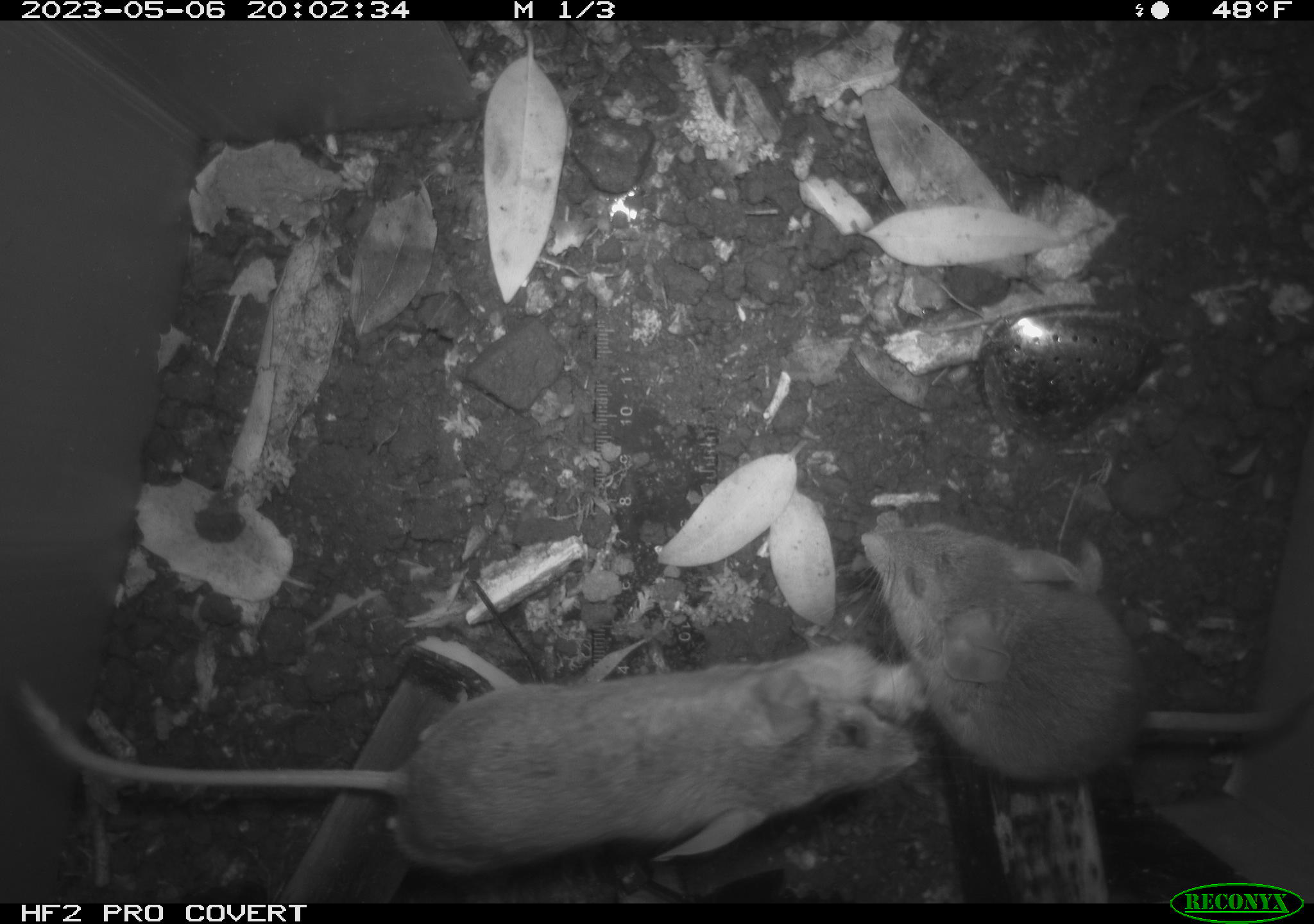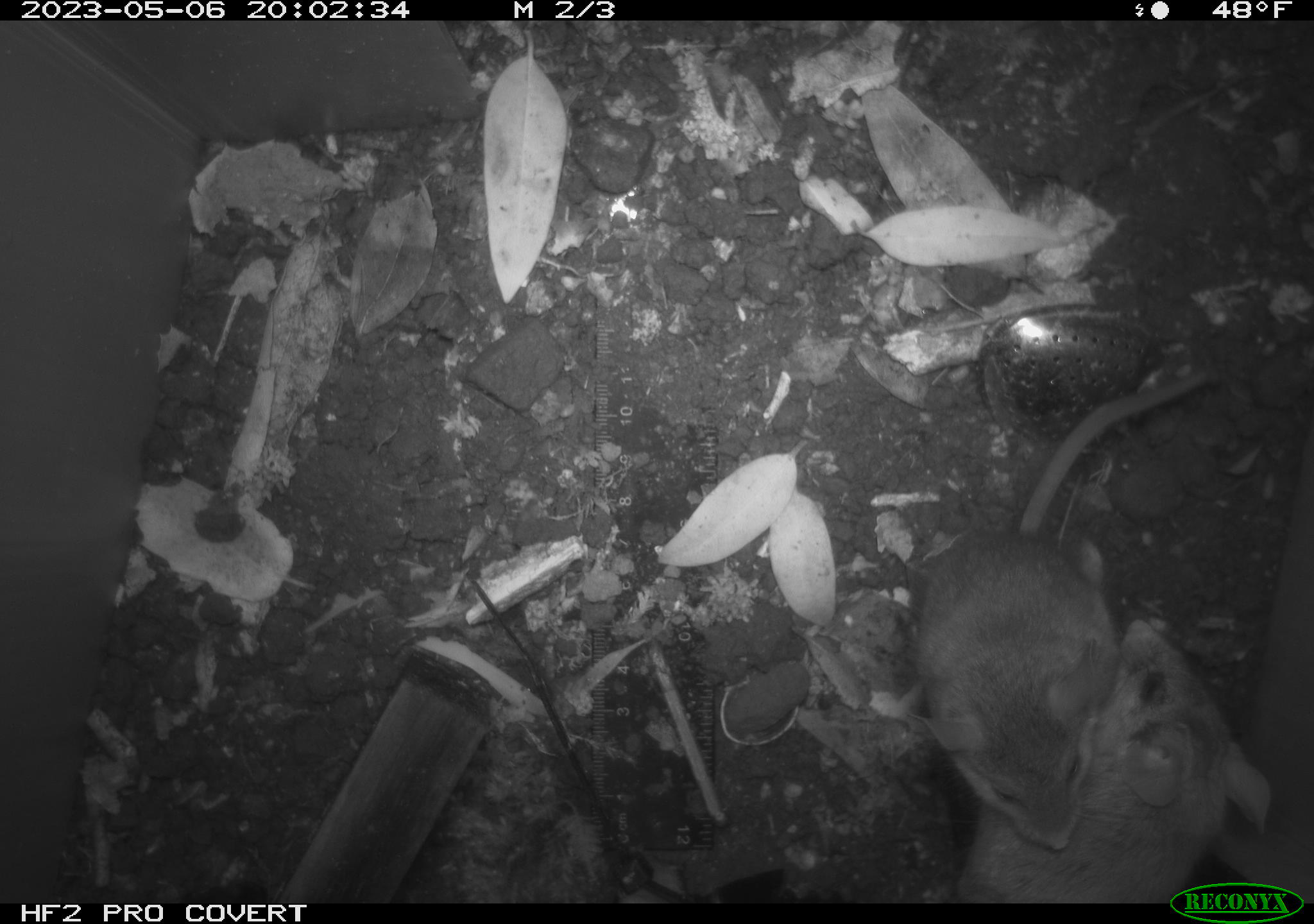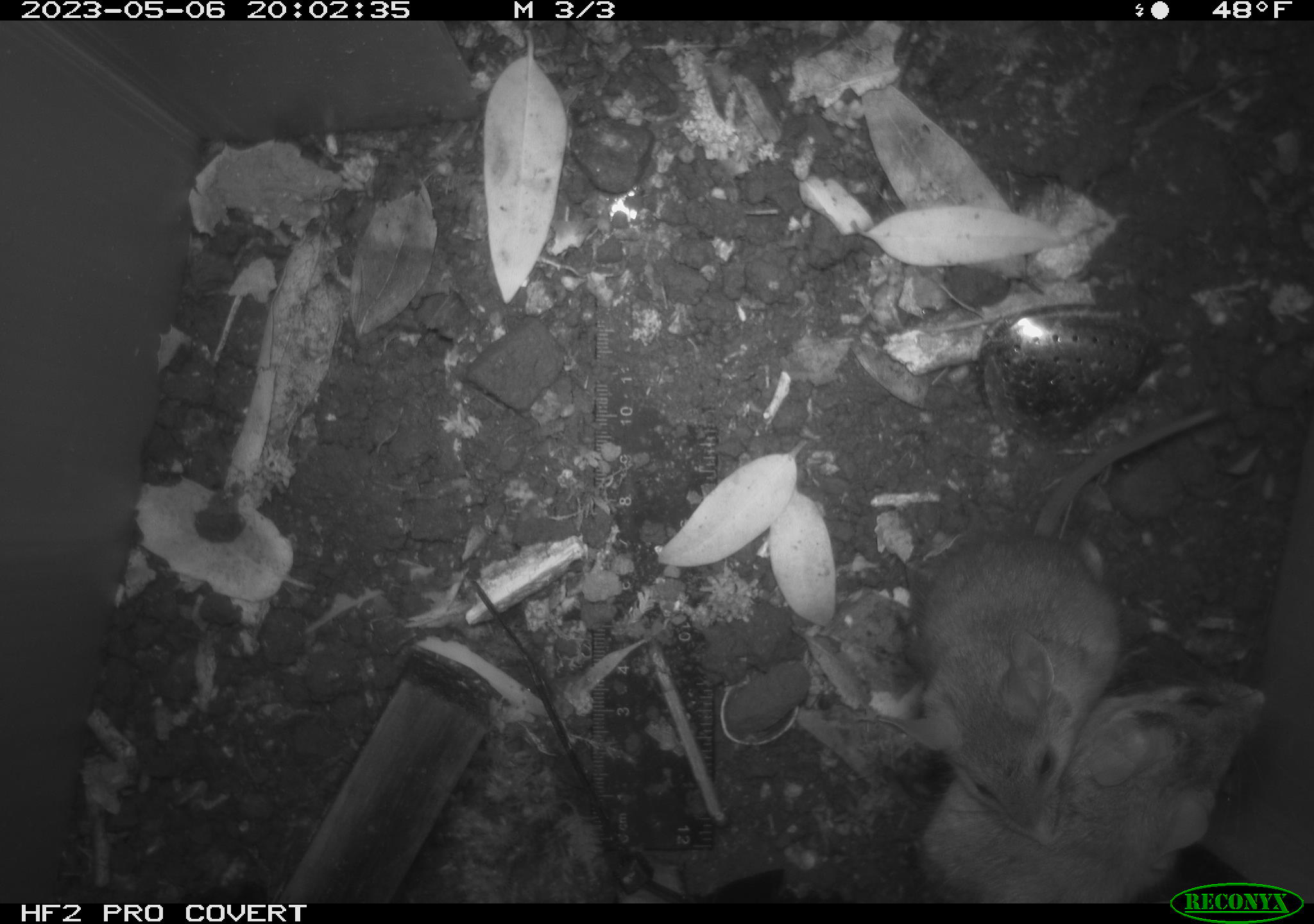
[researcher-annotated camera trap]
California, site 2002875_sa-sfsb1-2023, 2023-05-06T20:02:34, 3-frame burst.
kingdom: Animalia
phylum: Chordata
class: Mammalia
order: Rodentia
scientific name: Rodentia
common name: mouse species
Mouse species (Rodentia).